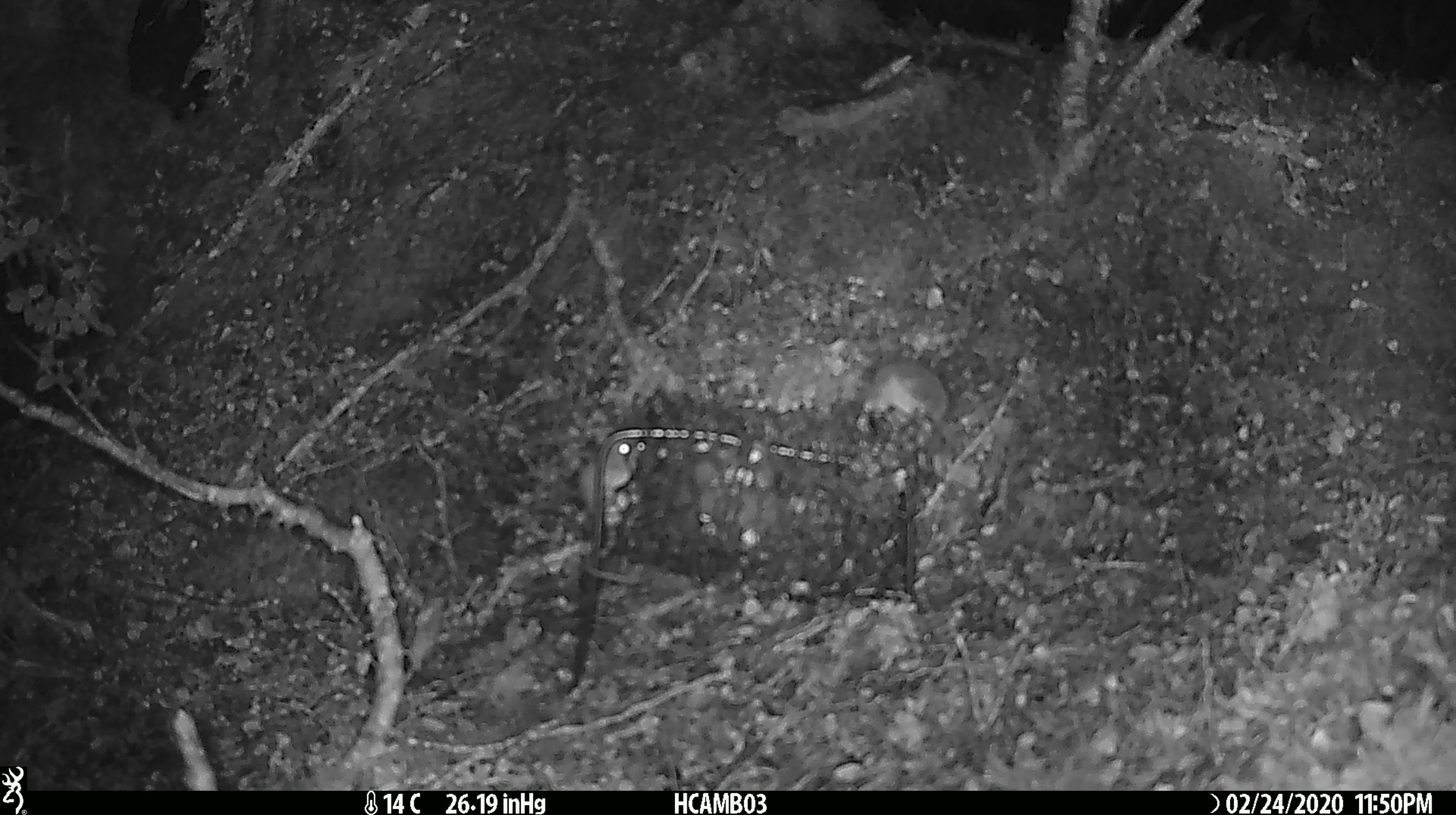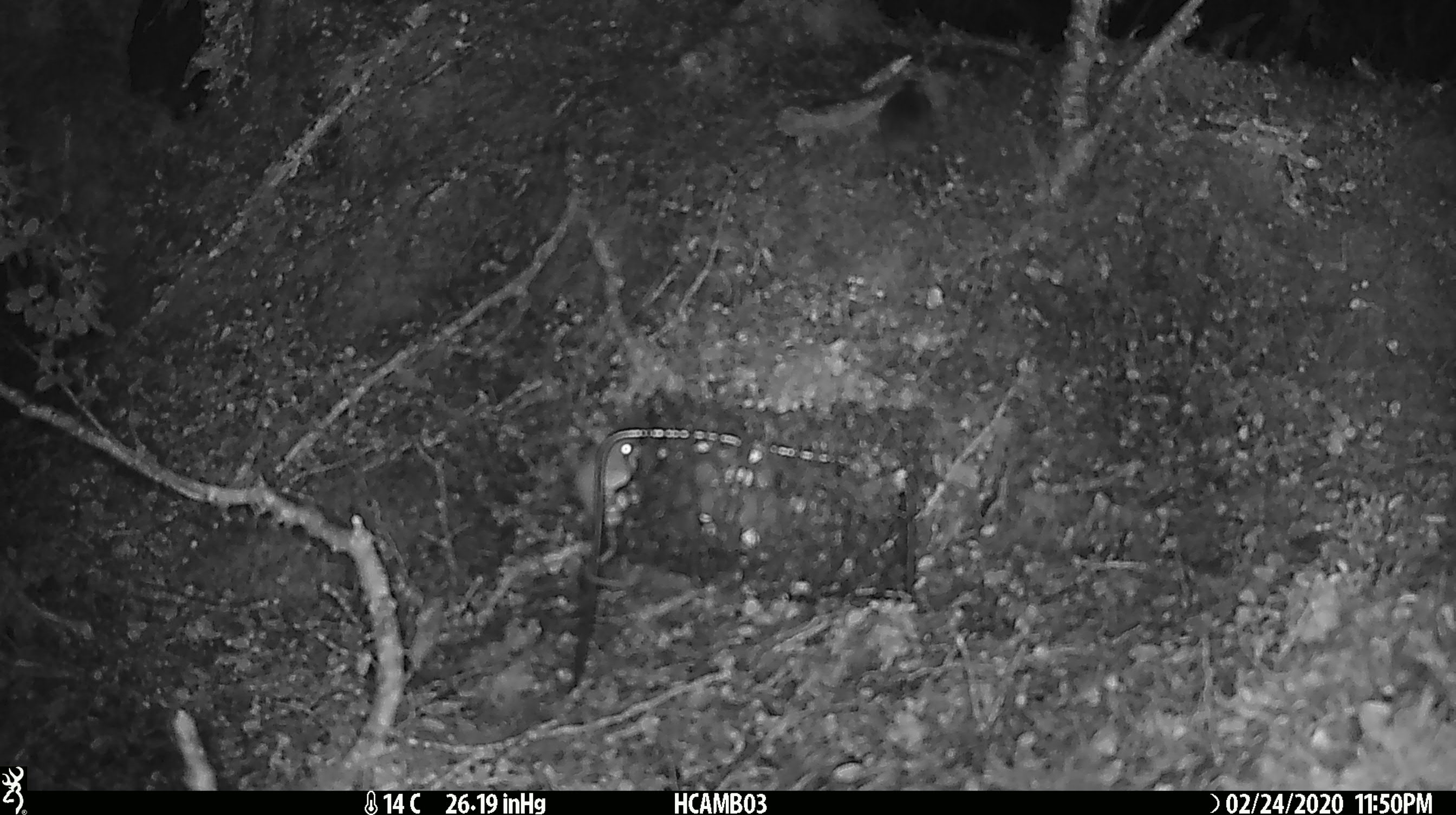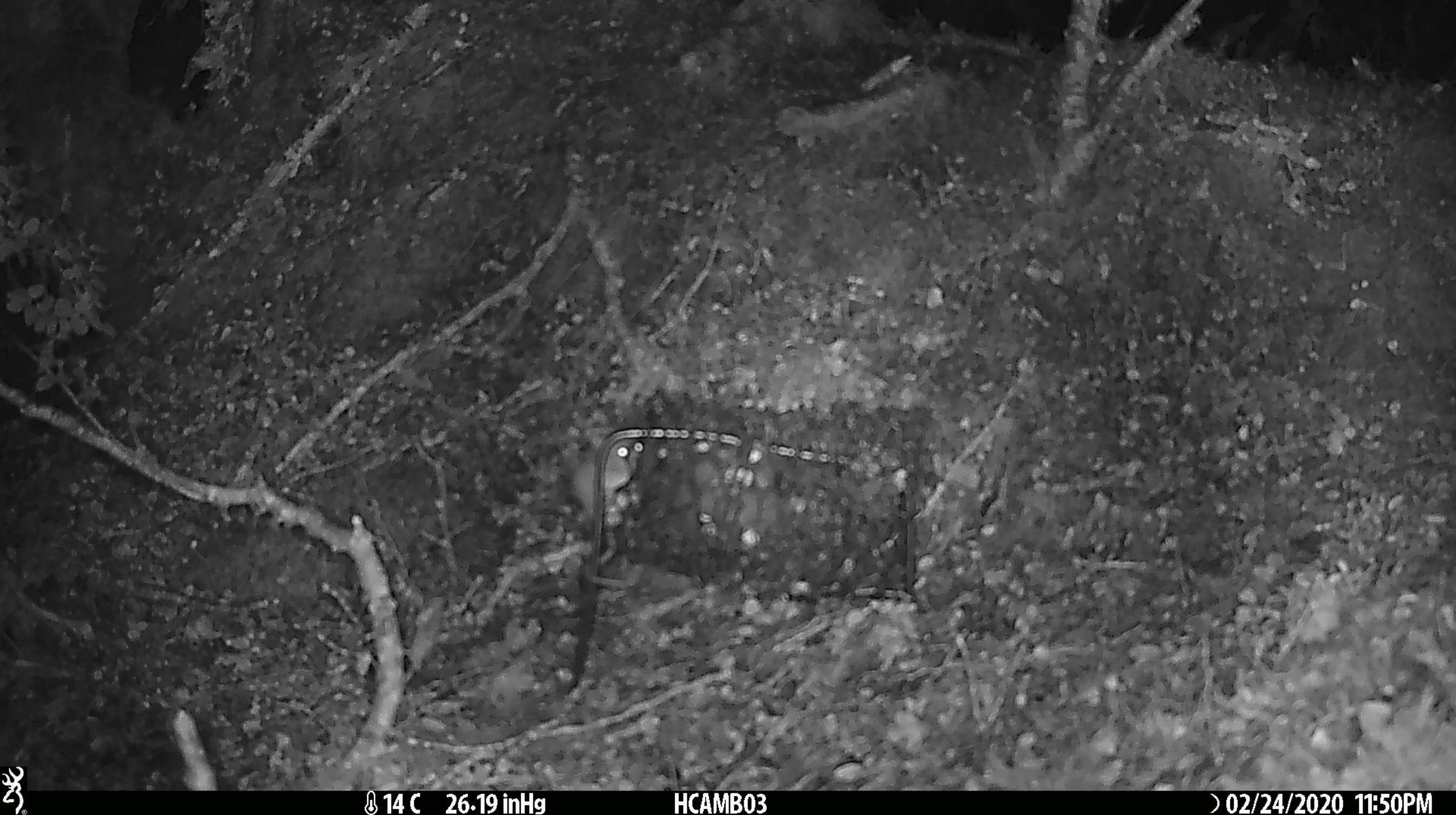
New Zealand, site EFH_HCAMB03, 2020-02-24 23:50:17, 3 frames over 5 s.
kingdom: Animalia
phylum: Chordata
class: Mammalia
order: Rodentia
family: Muridae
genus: Mus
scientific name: Mus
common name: mouse